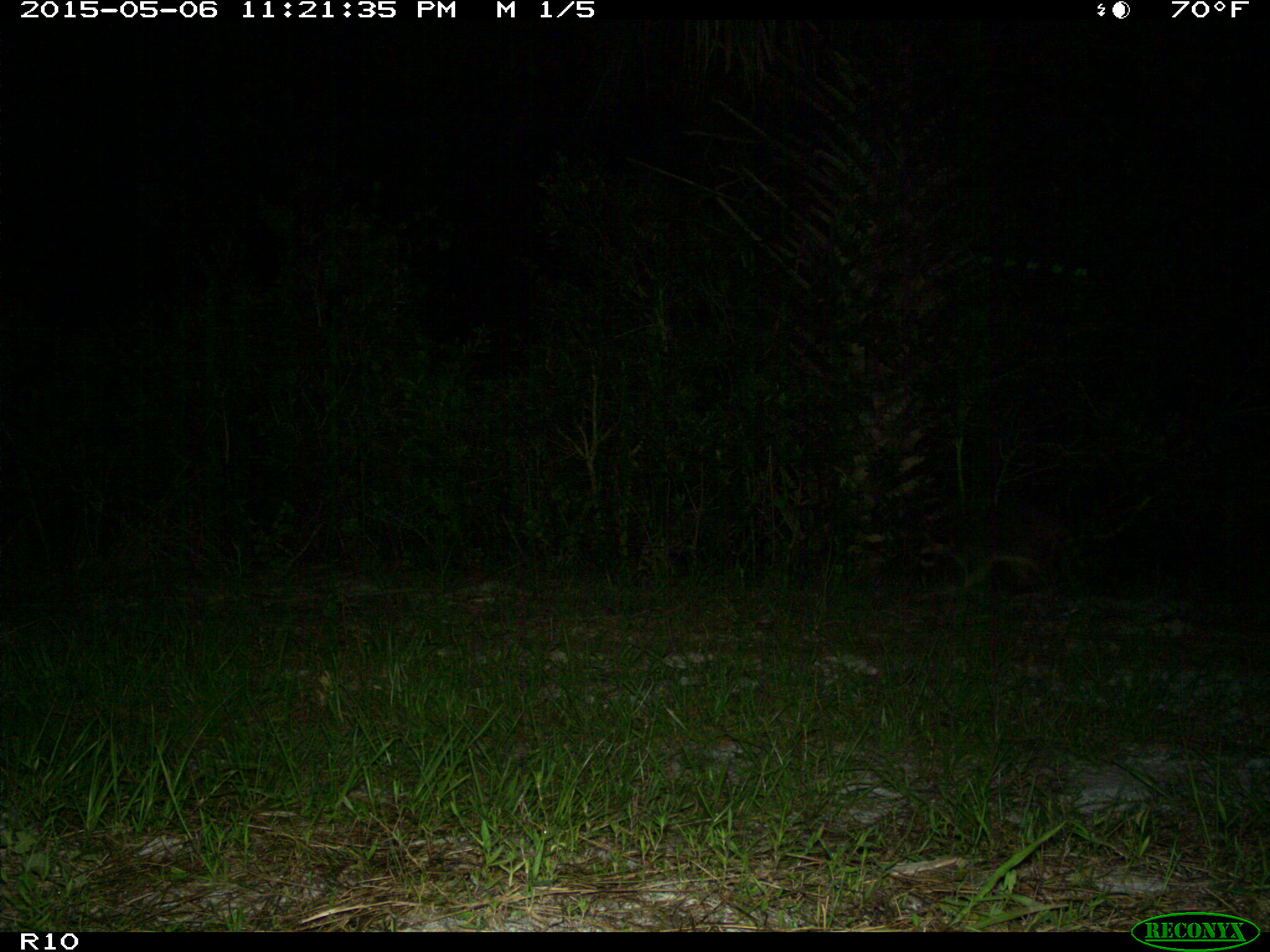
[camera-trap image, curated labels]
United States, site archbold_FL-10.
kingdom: Animalia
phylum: Chordata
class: Mammalia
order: Carnivora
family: Procyonidae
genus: Procyon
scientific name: Procyon lotor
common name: common raccoon